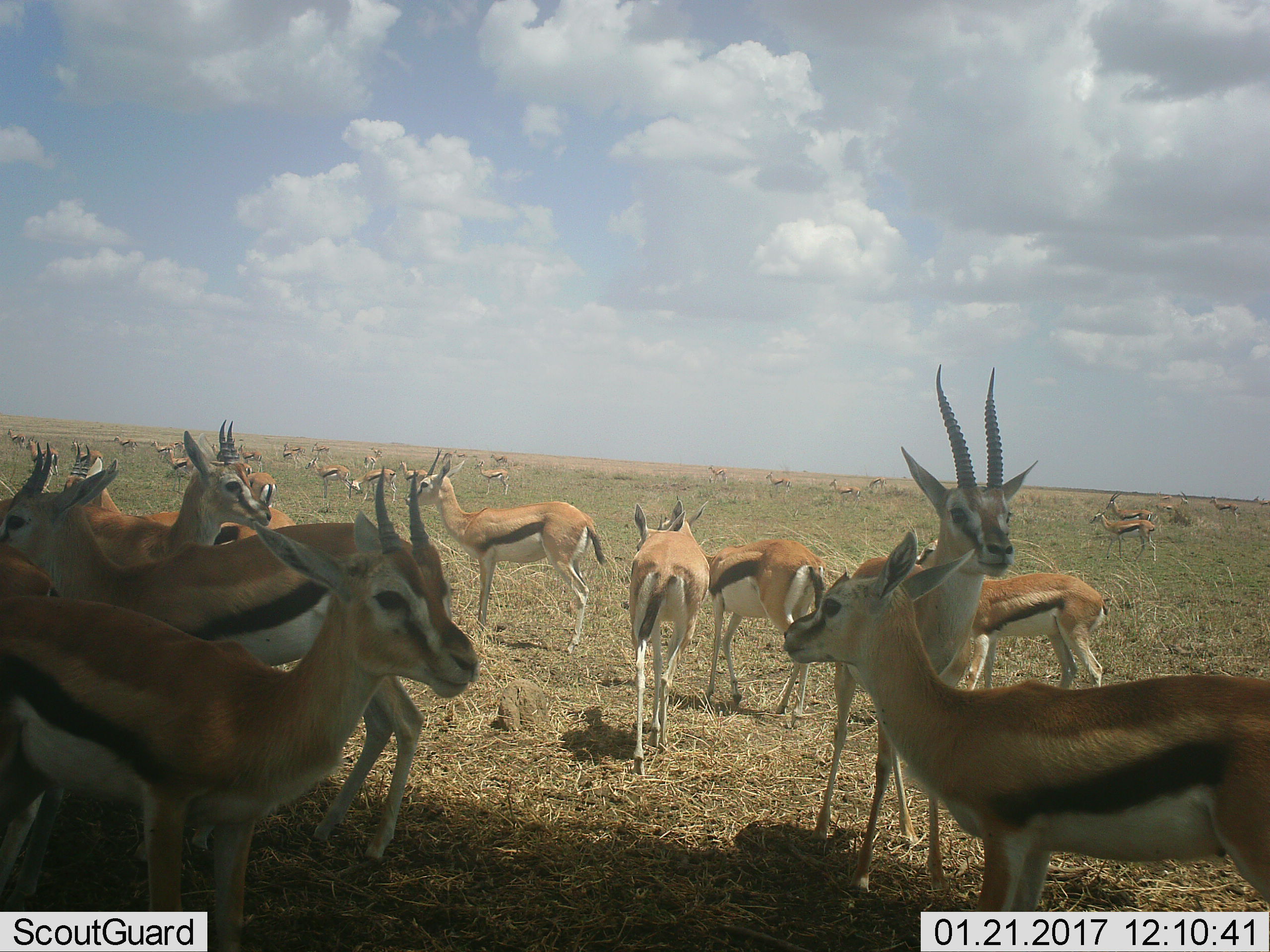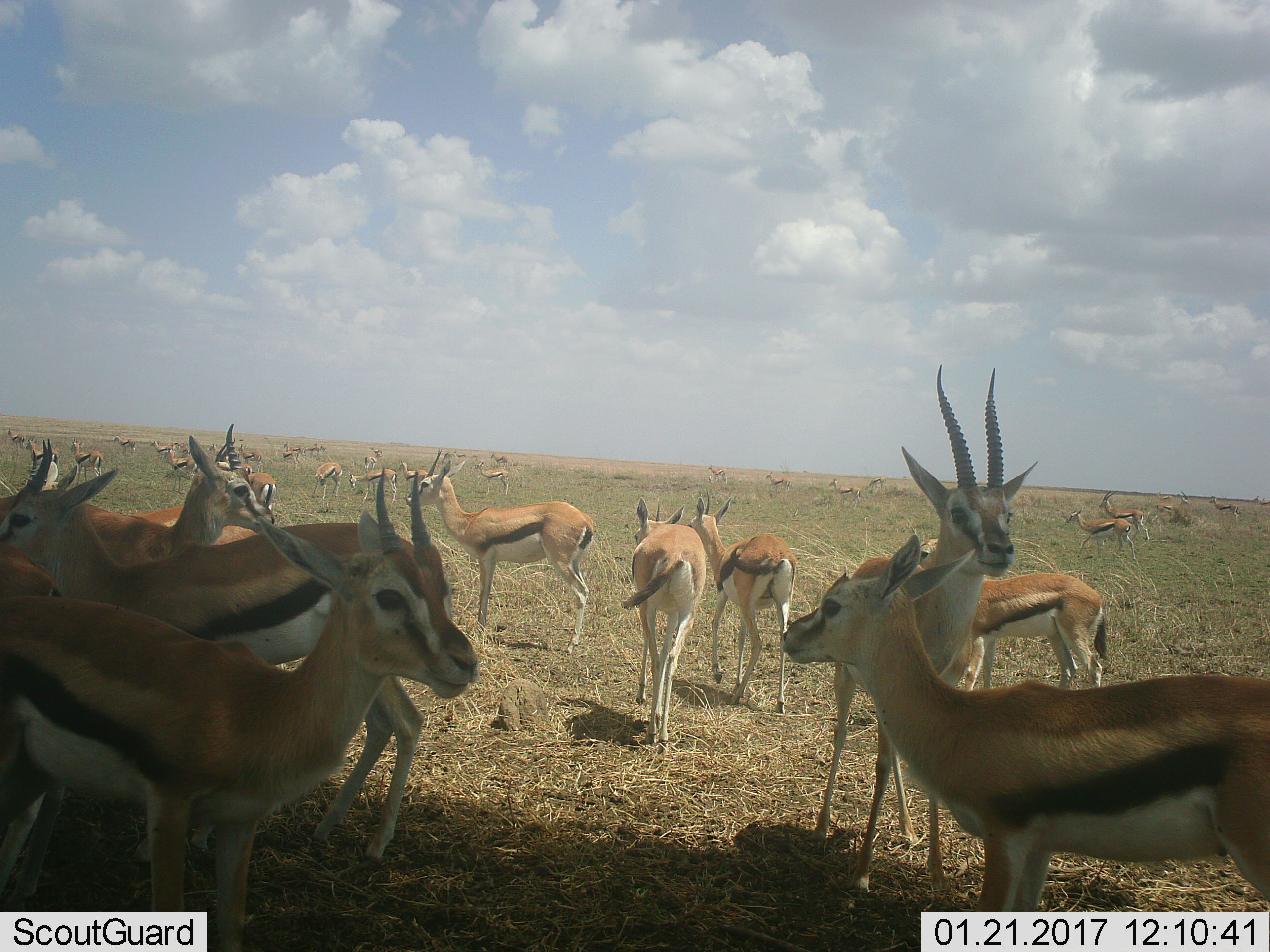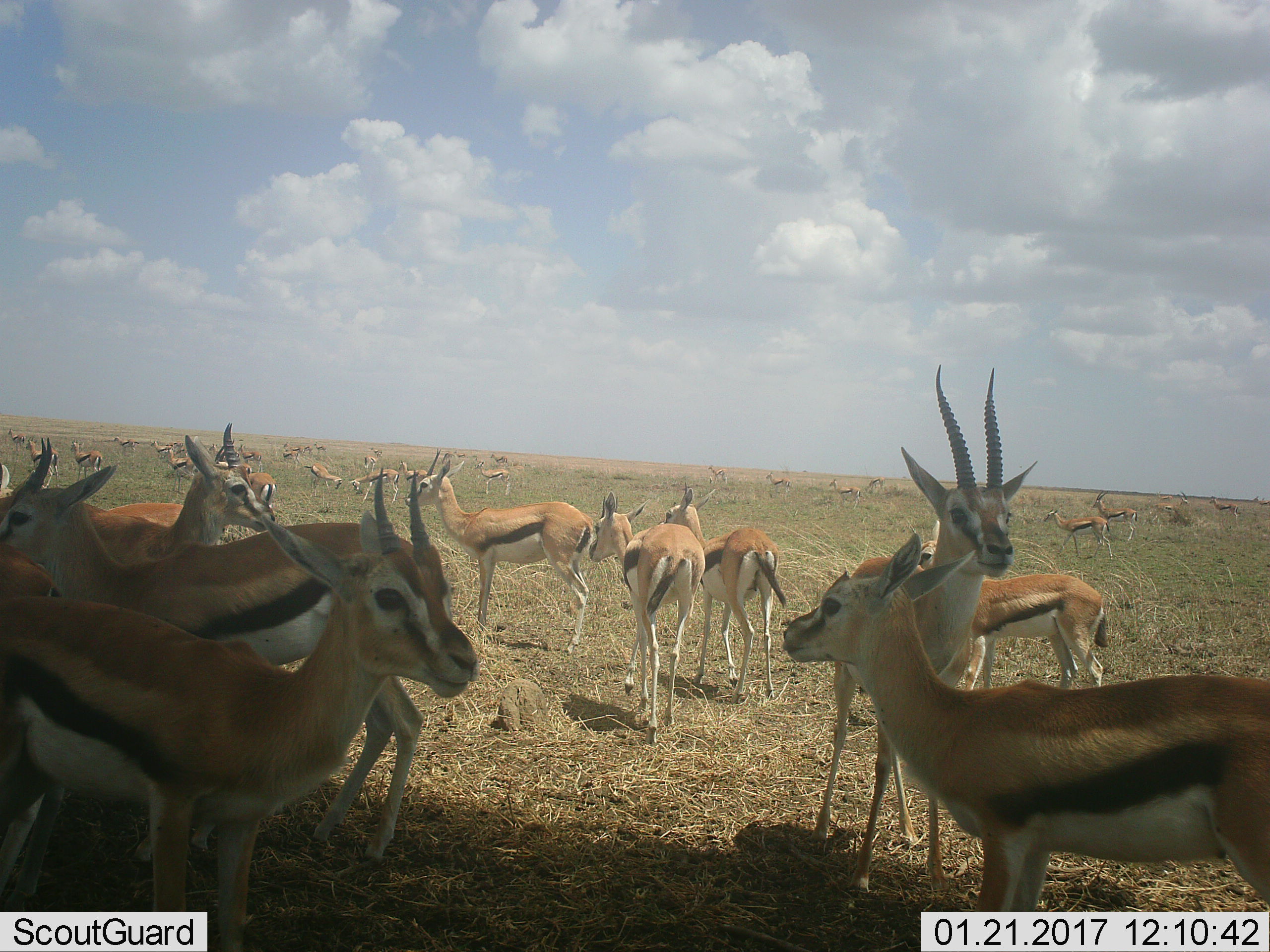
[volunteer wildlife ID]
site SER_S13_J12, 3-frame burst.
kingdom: Animalia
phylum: Chordata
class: Mammalia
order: Artiodactyla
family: Bovidae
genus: Eudorcas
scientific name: Eudorcas thomsonii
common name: thomson's gazelle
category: gazellethomsons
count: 11-50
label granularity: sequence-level